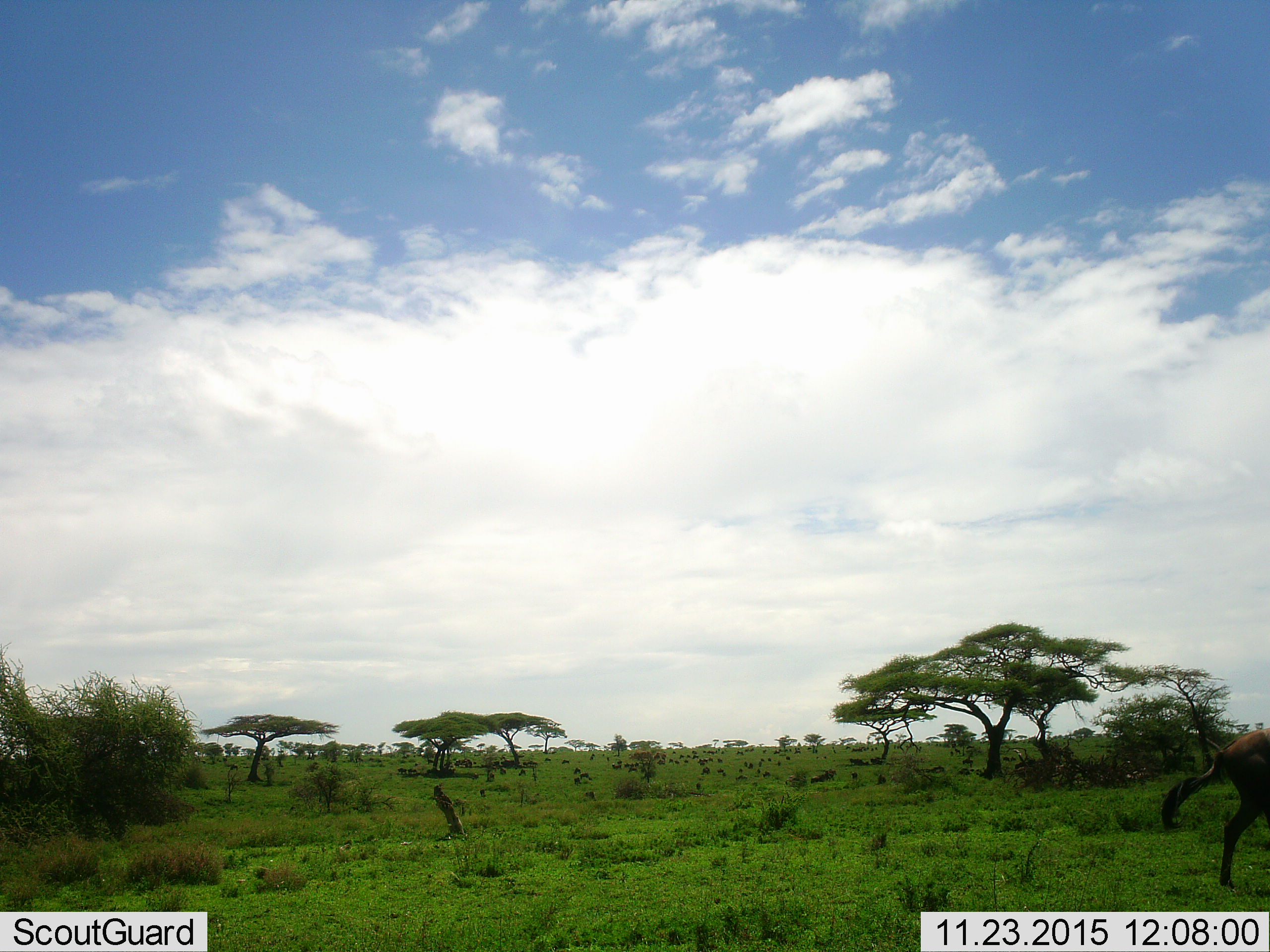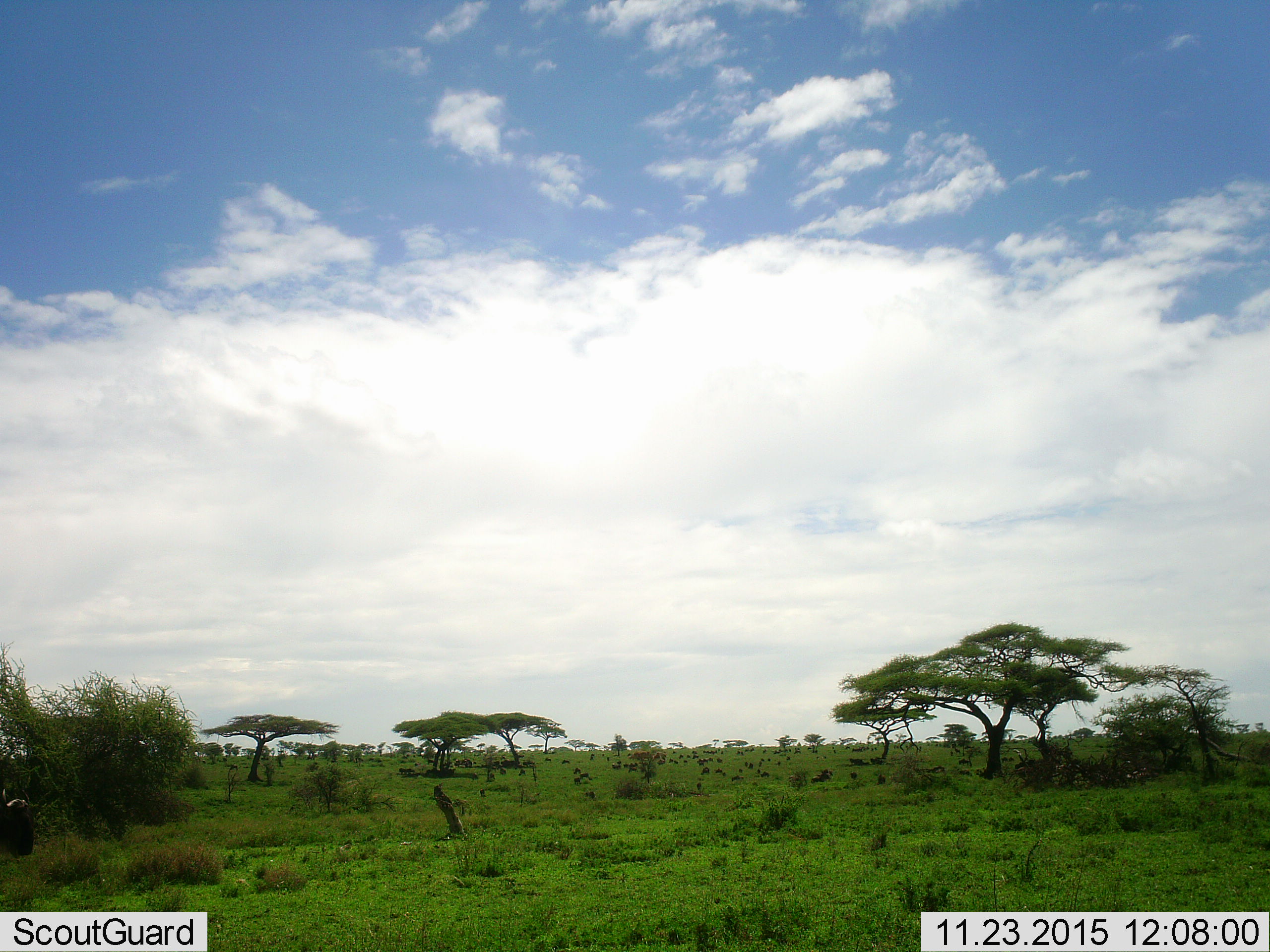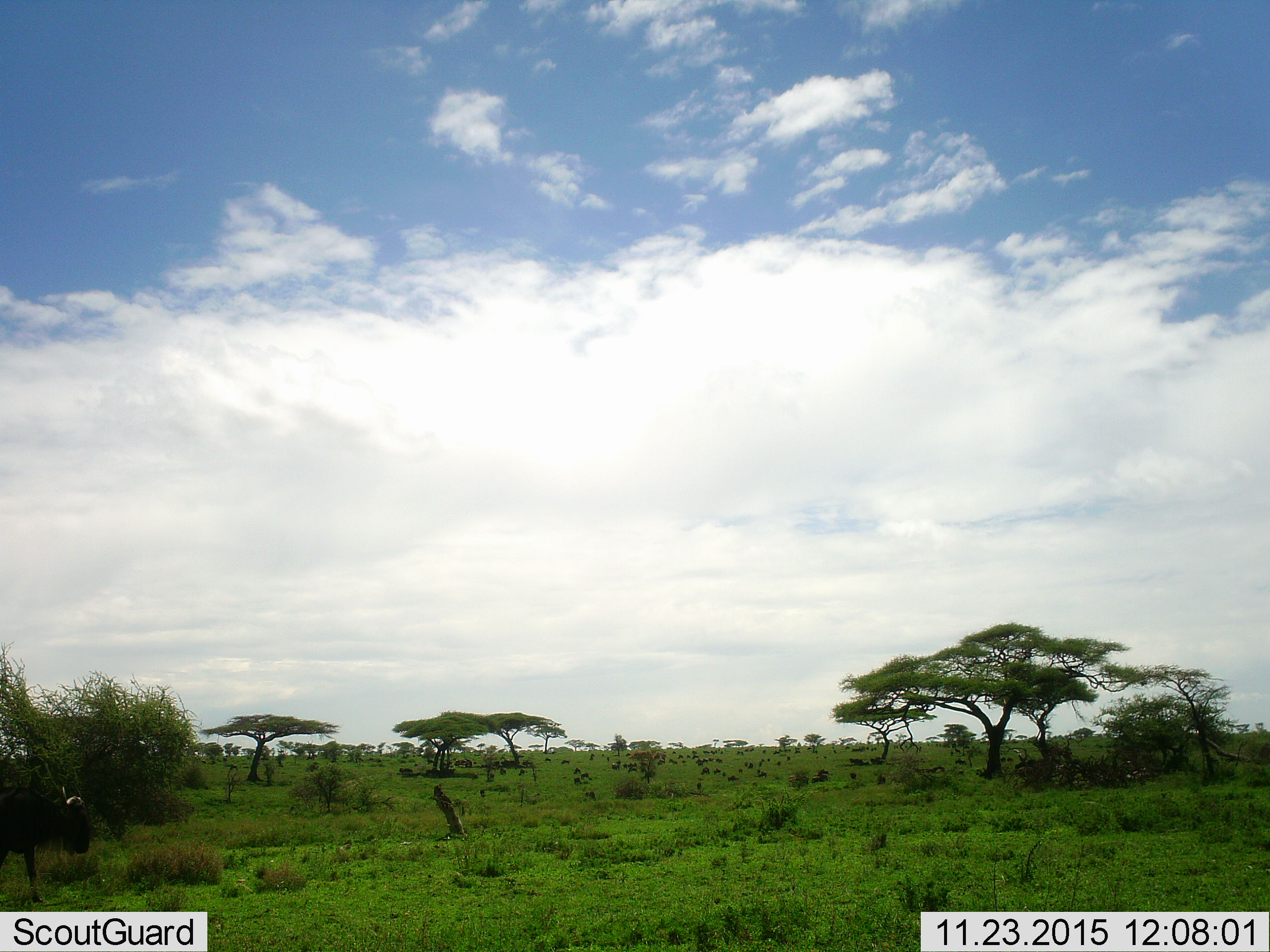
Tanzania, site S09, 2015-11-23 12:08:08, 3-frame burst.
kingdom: Animalia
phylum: Chordata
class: Mammalia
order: Artiodactyla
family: Bovidae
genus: Connochaetes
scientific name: Connochaetes taurinus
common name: blue wildebeest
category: wildebeest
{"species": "wildebeest (blue wildebeest) (Connochaetes taurinus)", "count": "51+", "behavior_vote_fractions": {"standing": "25%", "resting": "12%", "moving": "100%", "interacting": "0%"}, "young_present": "0%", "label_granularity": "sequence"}